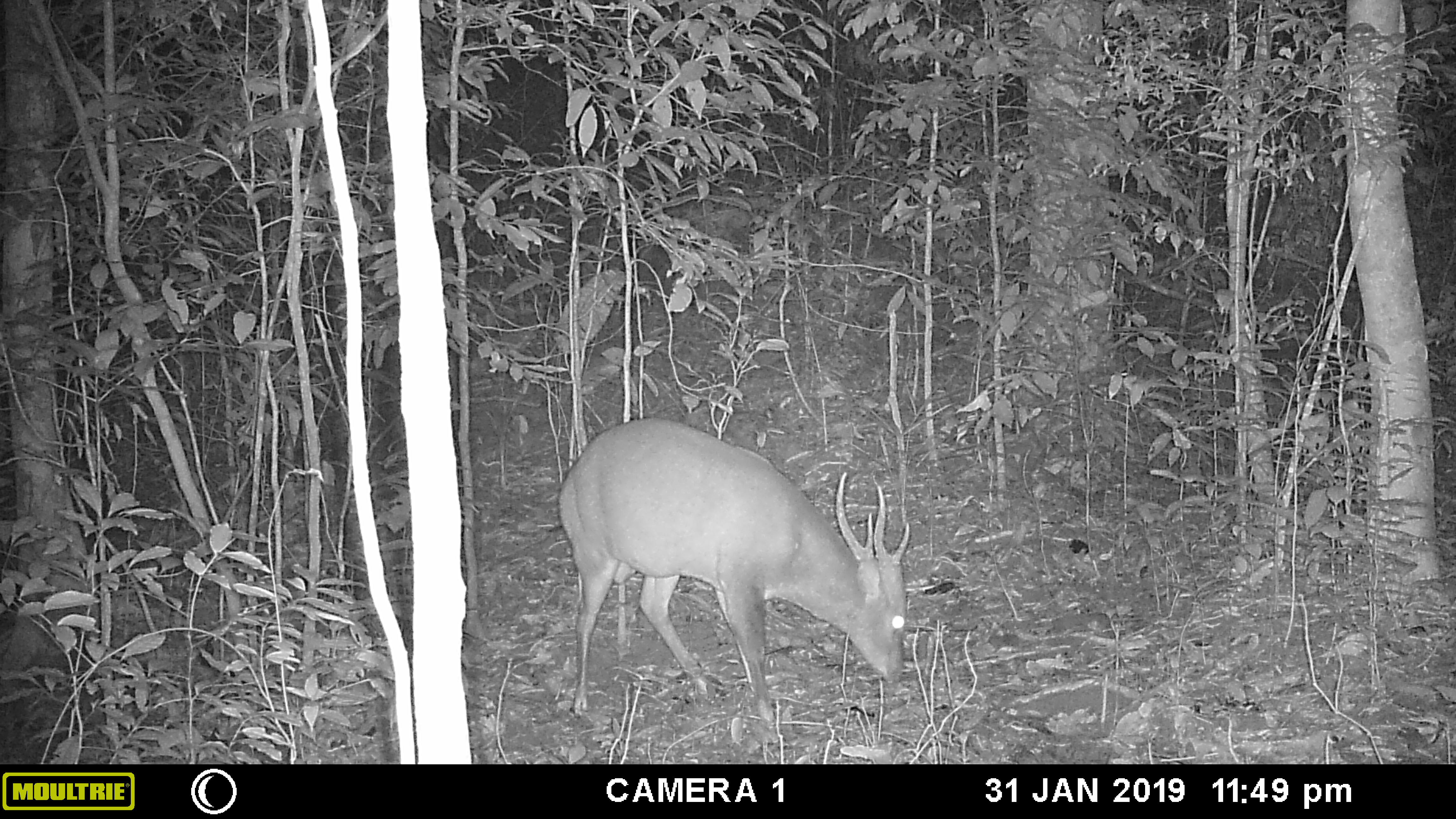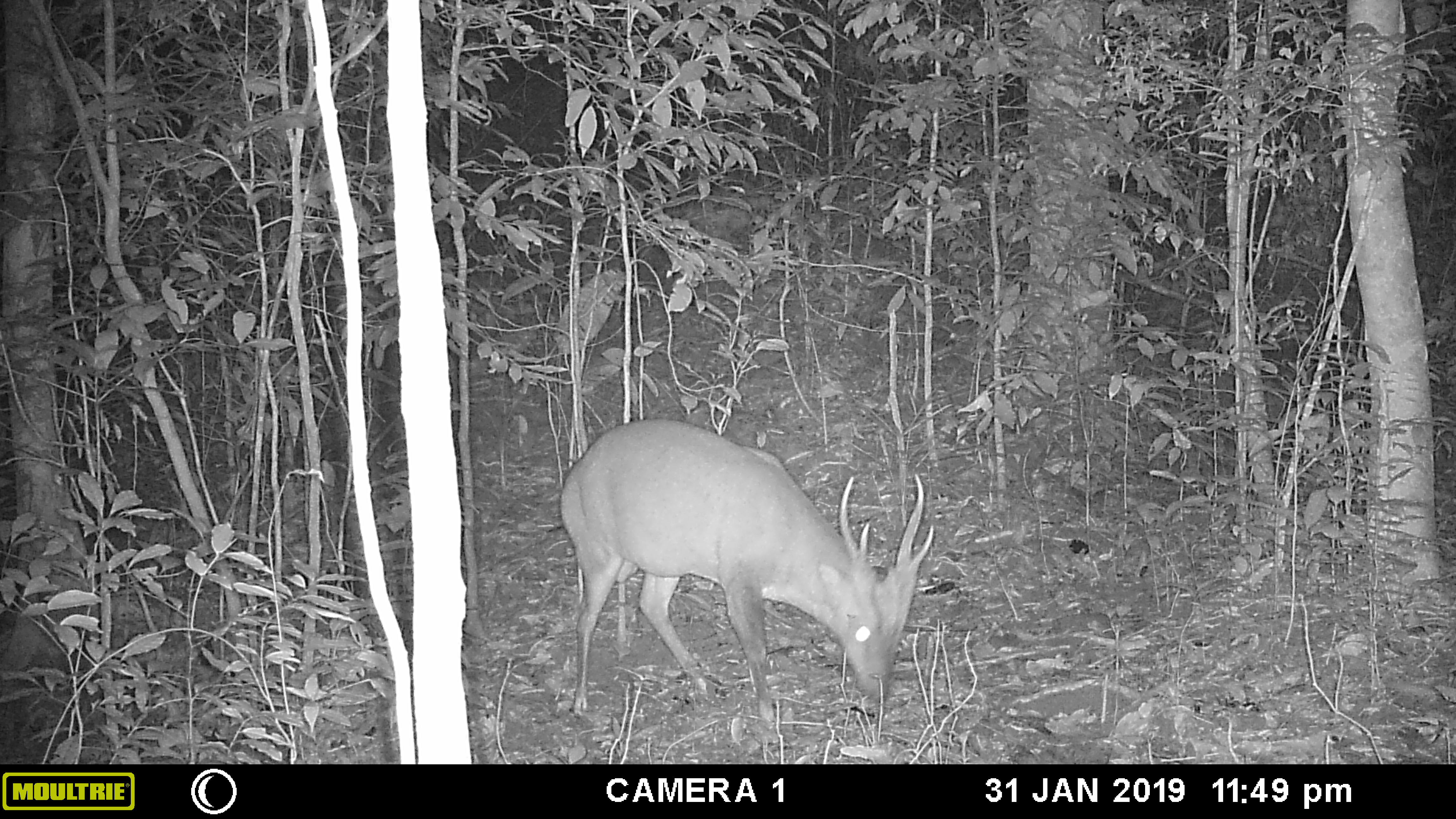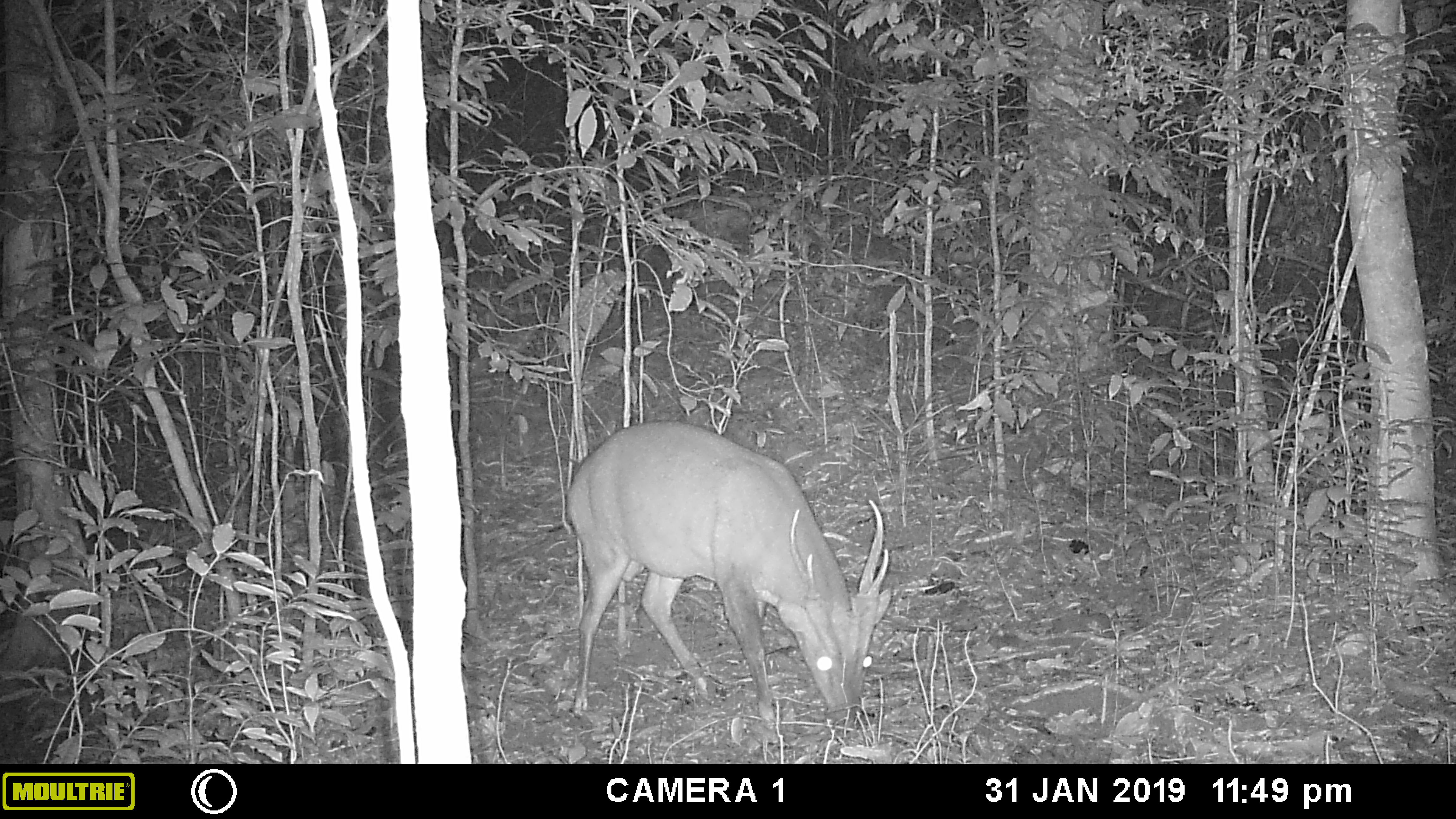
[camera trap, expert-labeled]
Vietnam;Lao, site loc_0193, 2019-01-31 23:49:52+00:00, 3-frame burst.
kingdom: Animalia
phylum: Chordata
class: Mammalia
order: Artiodactyla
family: Cervidae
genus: Muntiacus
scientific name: Muntiacus vuquangensis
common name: large-antlered muntjac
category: large antlered muntjac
Large antlered muntjac (large-antlered muntjac) (Muntiacus vuquangensis). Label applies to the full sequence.